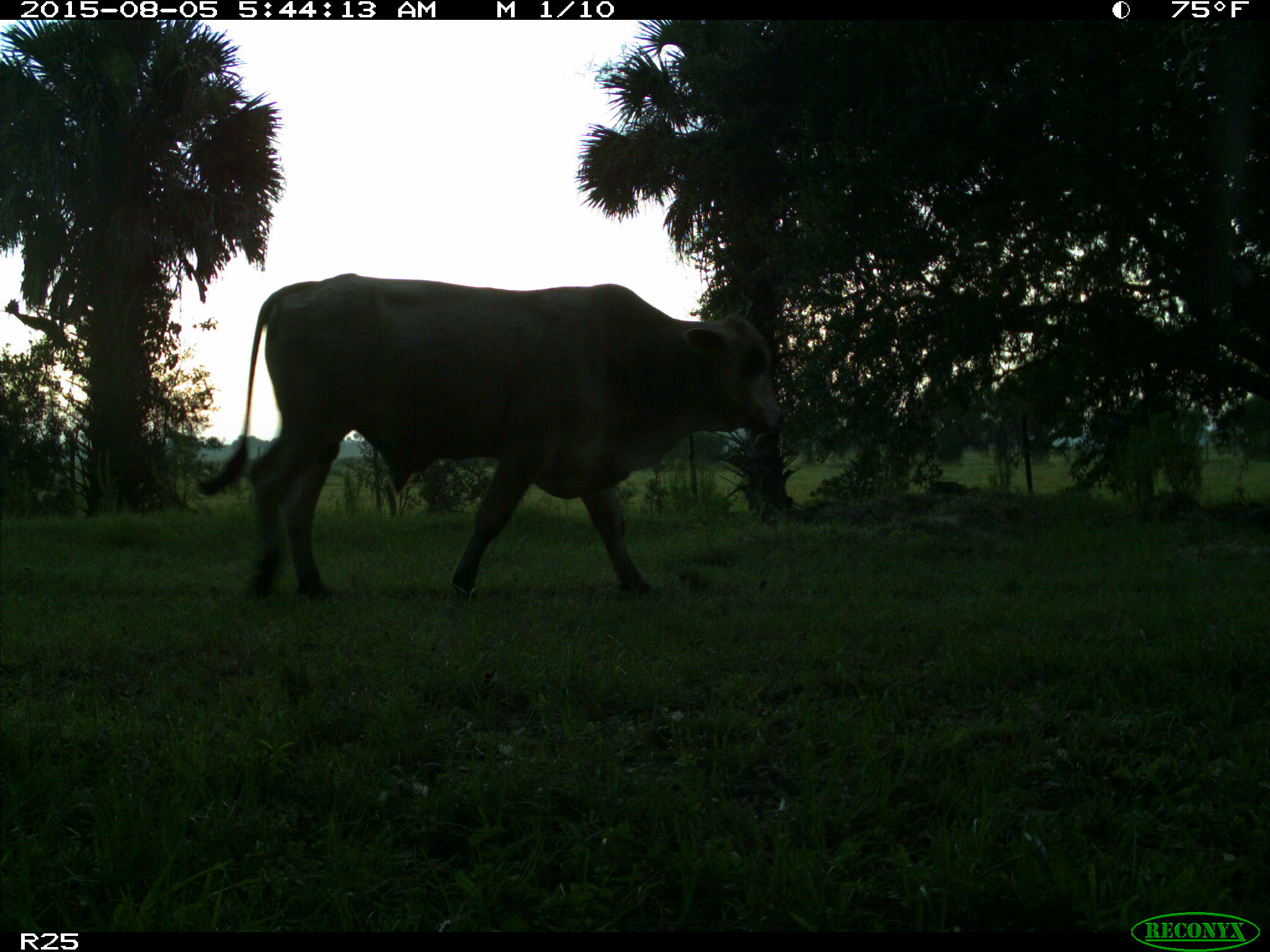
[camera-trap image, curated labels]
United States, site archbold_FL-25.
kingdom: Animalia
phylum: Chordata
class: Mammalia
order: Artiodactyla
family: Bovidae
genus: Bos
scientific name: Bos taurus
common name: domestic cow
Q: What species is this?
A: Bos taurus (domestic cow).